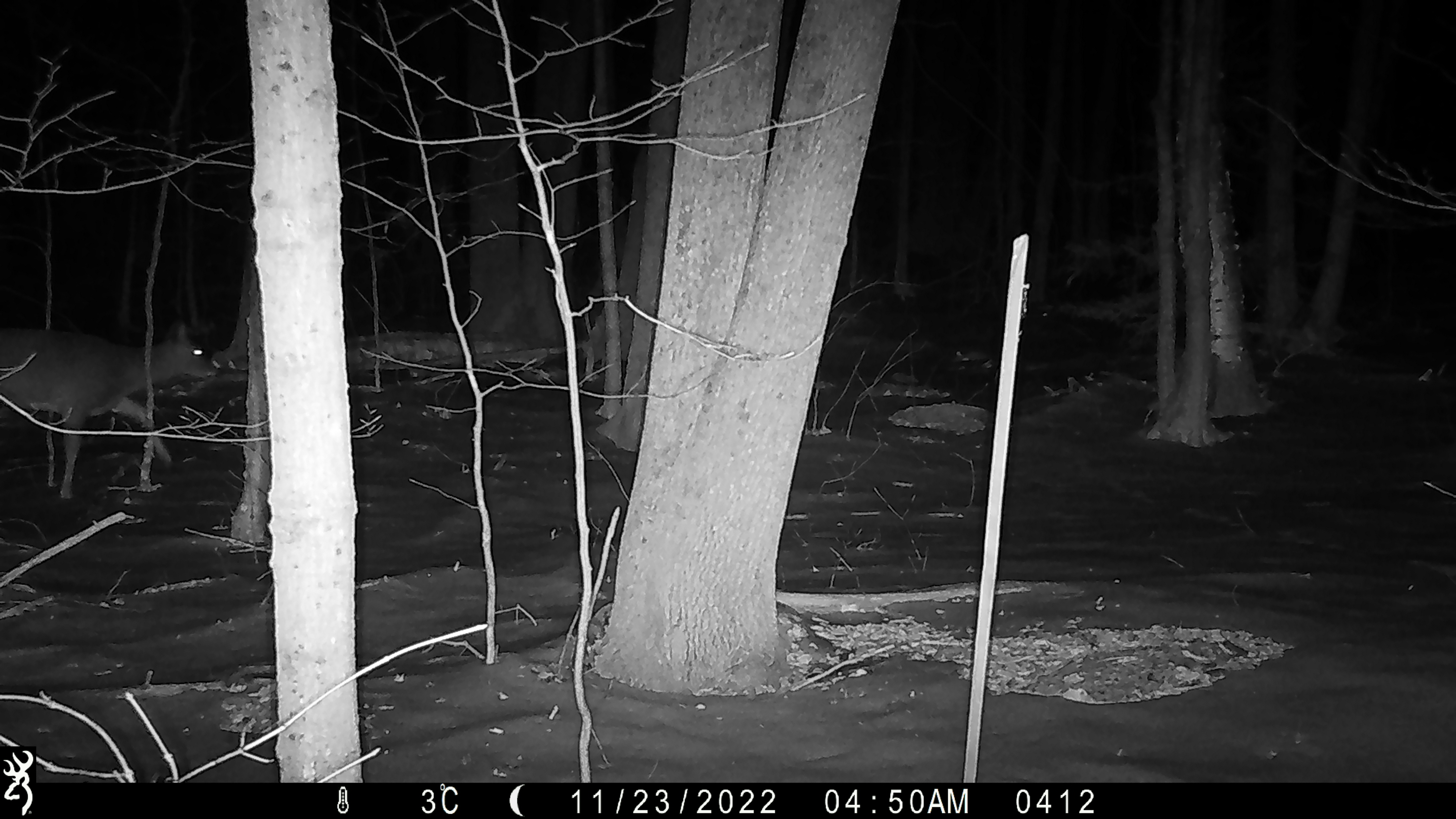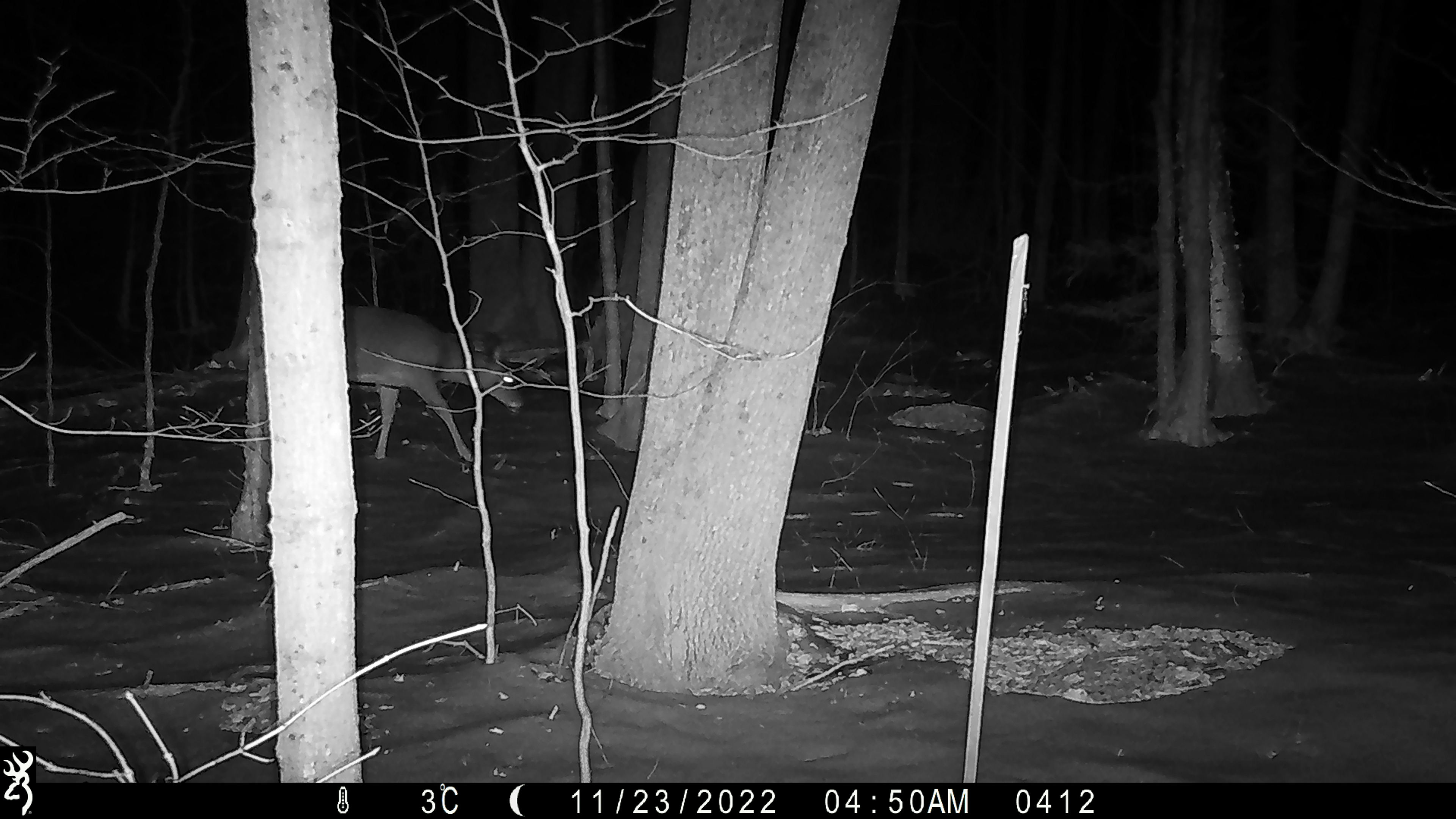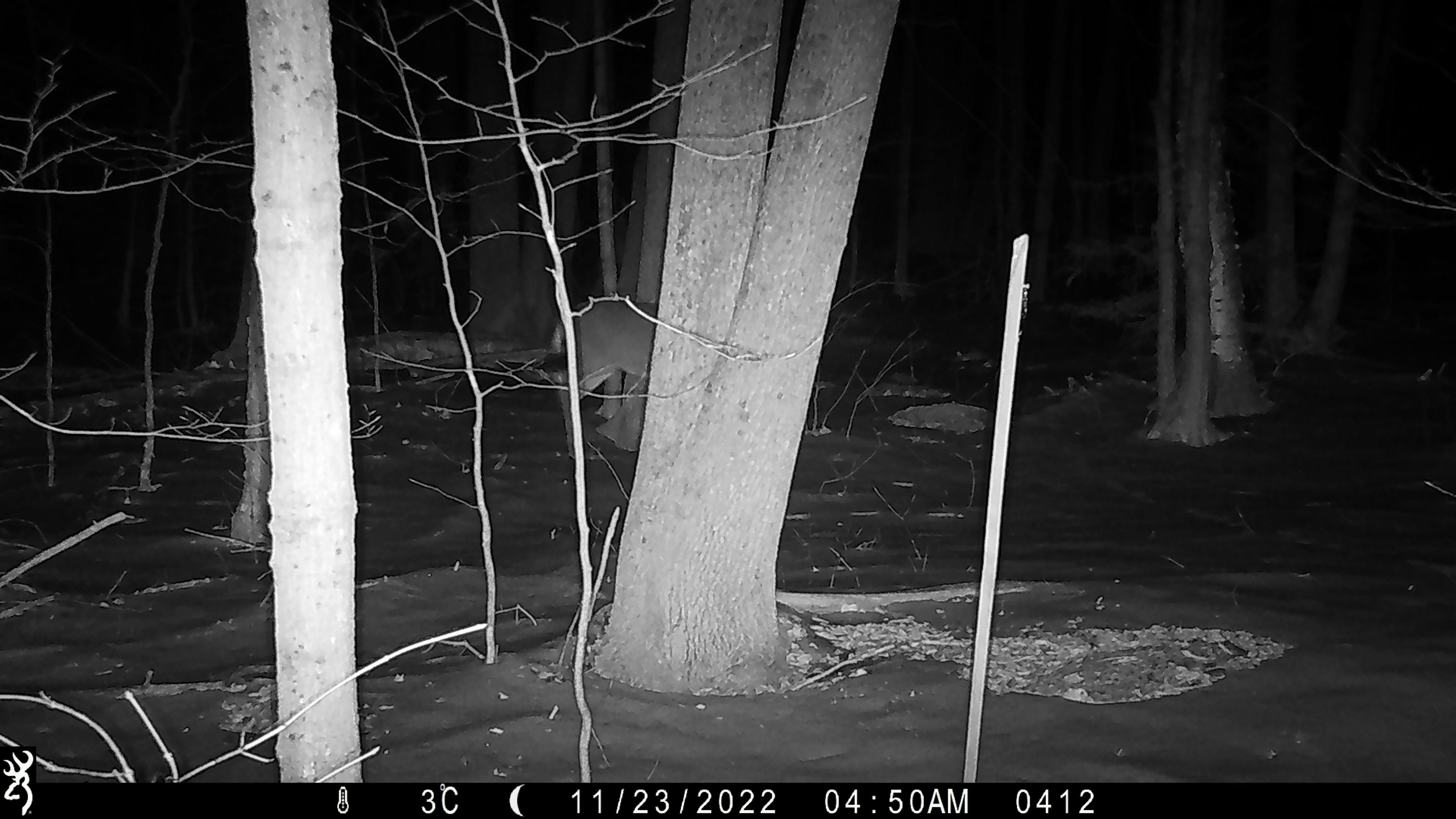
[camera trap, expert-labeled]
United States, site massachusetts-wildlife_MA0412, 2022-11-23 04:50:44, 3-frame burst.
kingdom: Animalia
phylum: Chordata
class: Mammalia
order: Artiodactyla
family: Cervidae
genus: Odocoileus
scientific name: Odocoileus virginianus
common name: white-tailed deer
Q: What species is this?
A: White-tailed deer (Odocoileus virginianus).